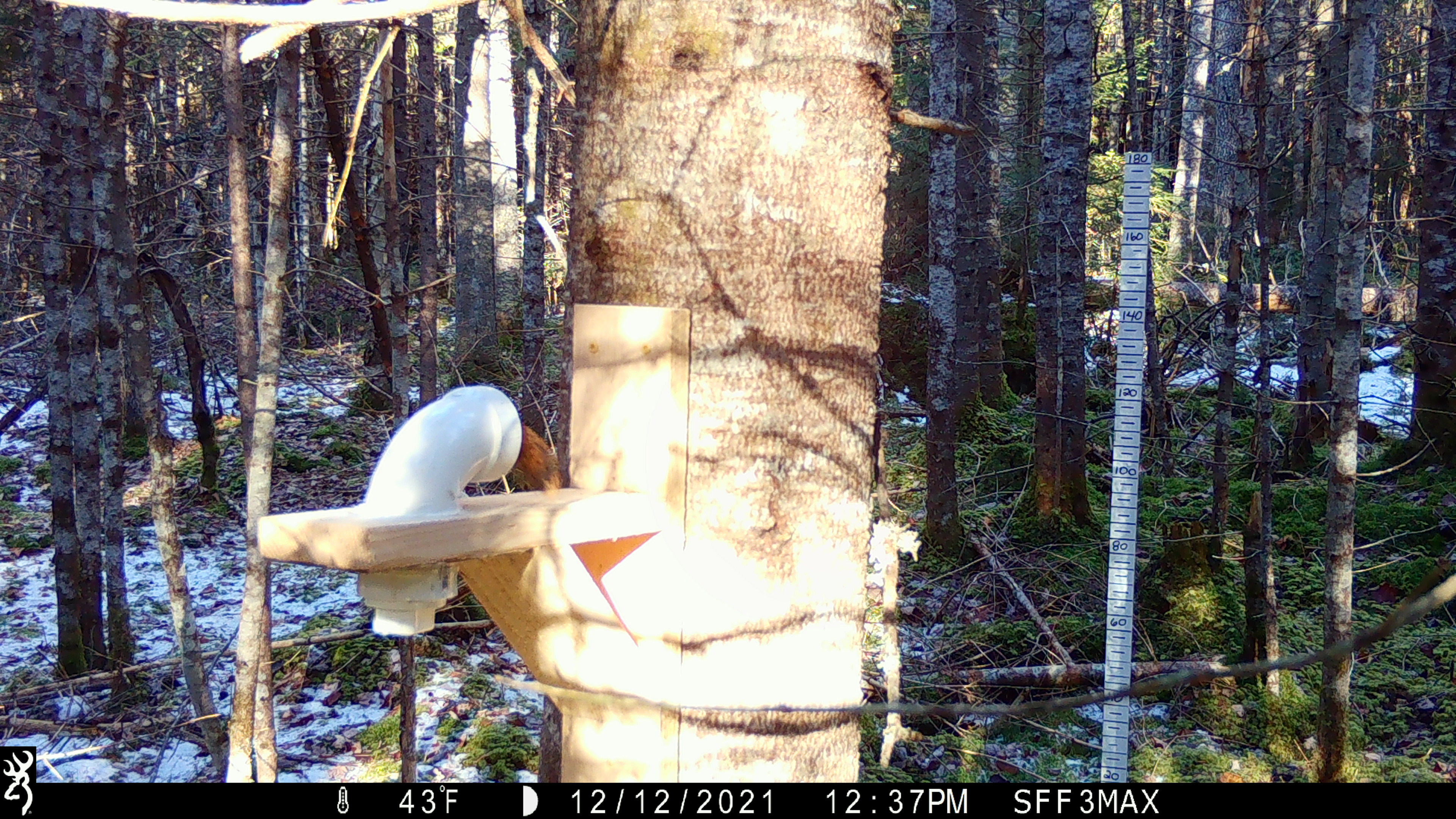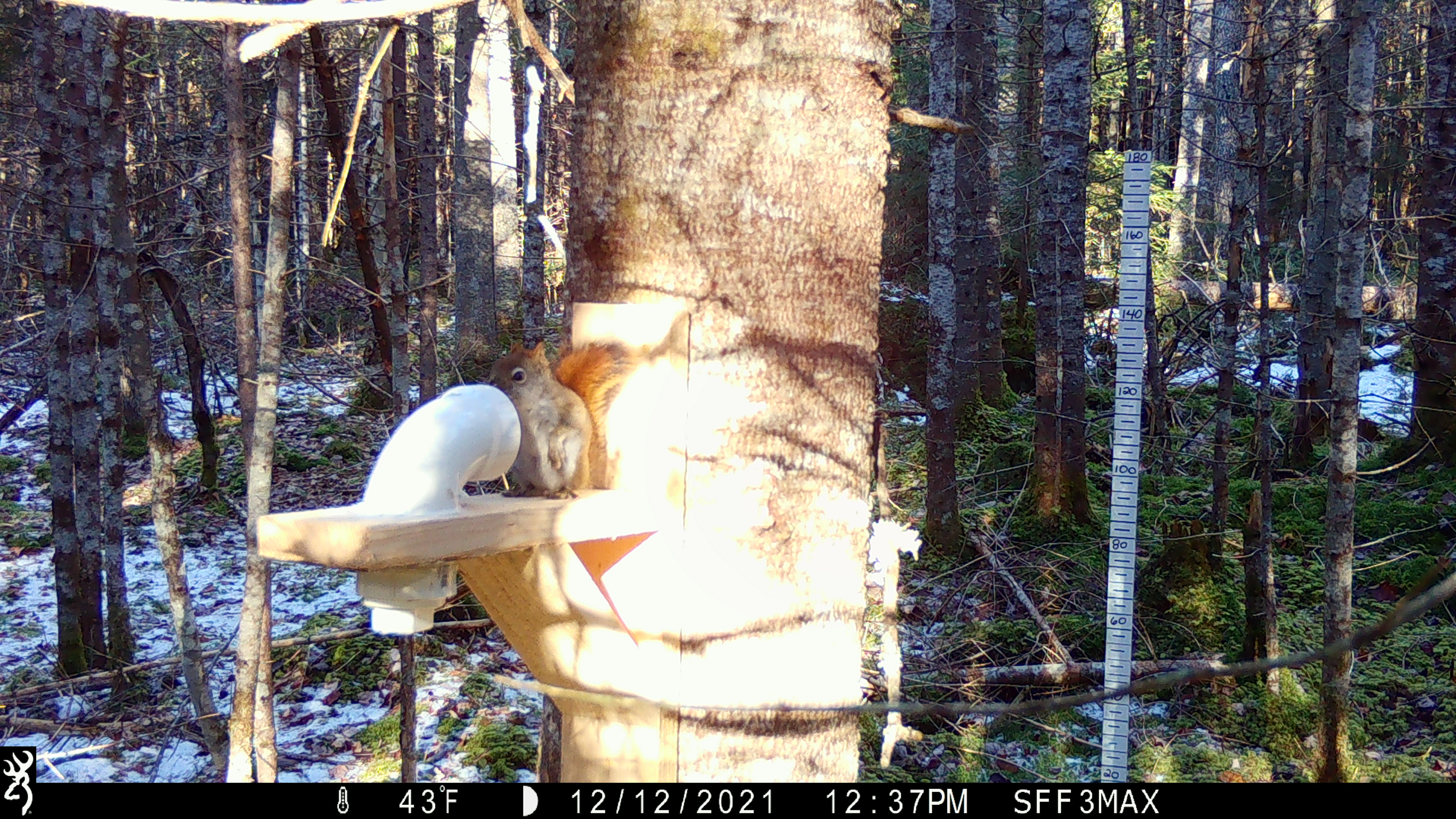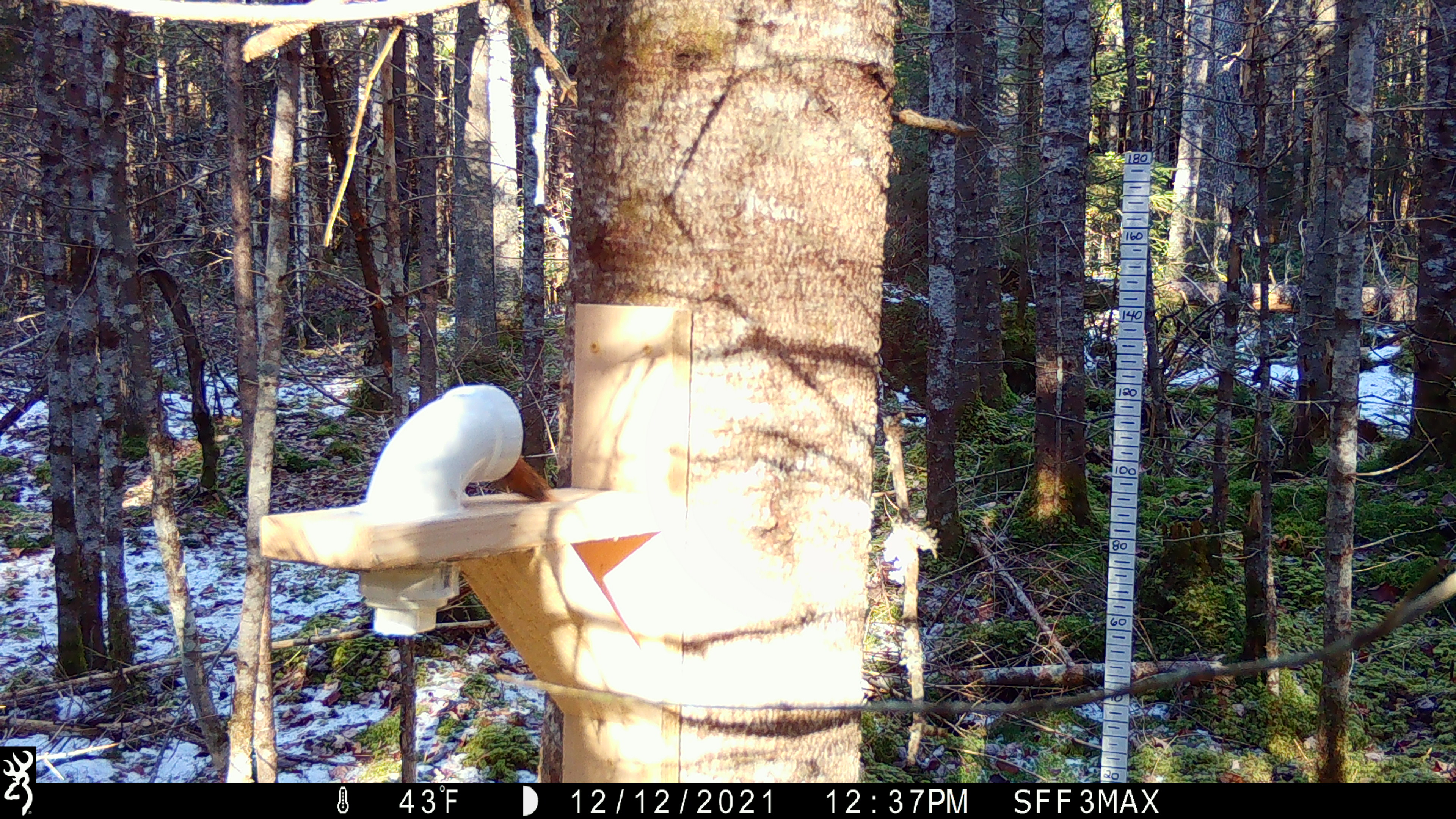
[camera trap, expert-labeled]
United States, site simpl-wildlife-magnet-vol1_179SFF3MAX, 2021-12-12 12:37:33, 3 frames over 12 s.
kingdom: Animalia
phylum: Chordata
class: Mammalia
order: Rodentia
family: Sciuridae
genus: Tamiasciurus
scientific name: Tamiasciurus hudsonicus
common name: red squirrel